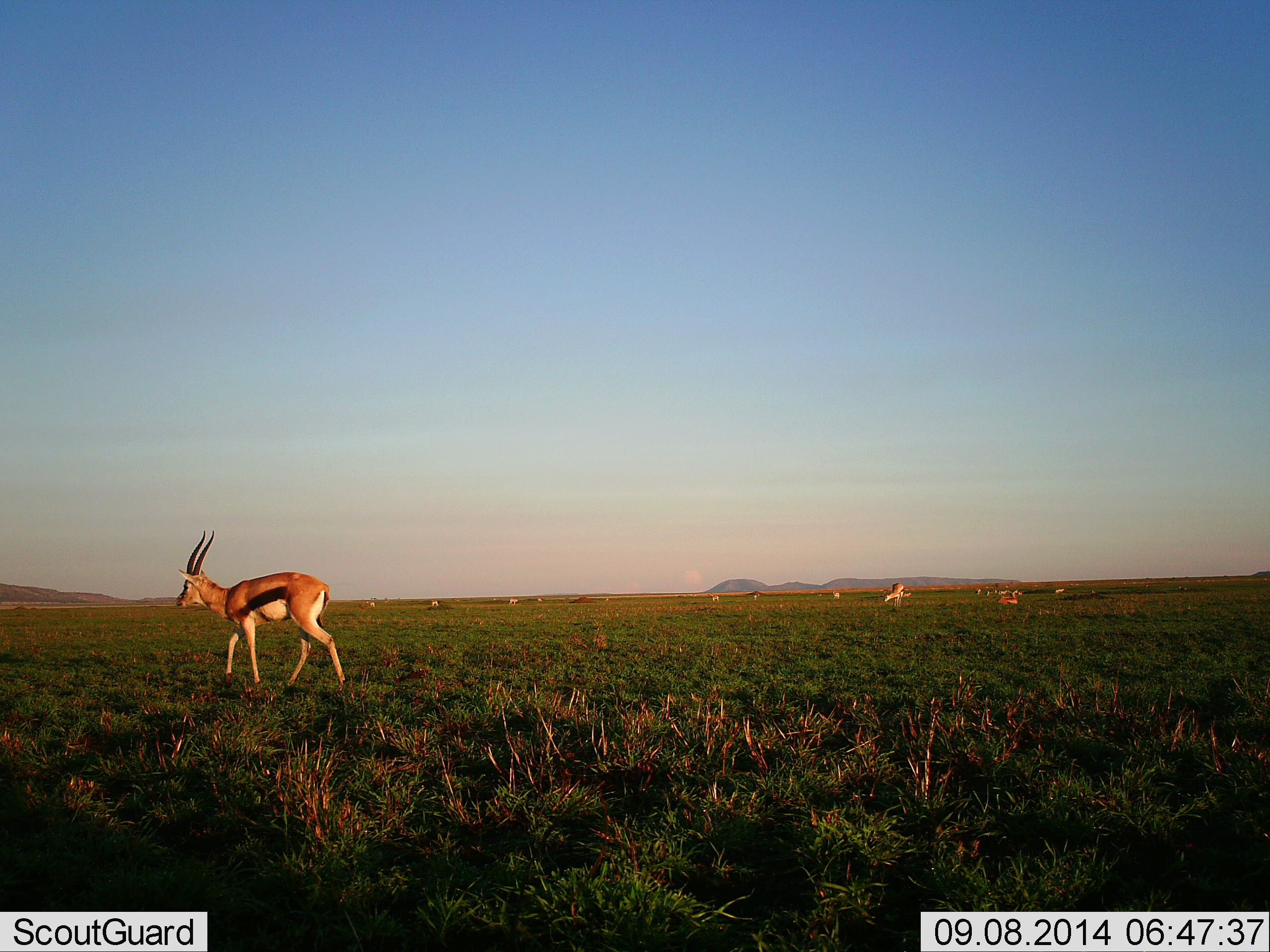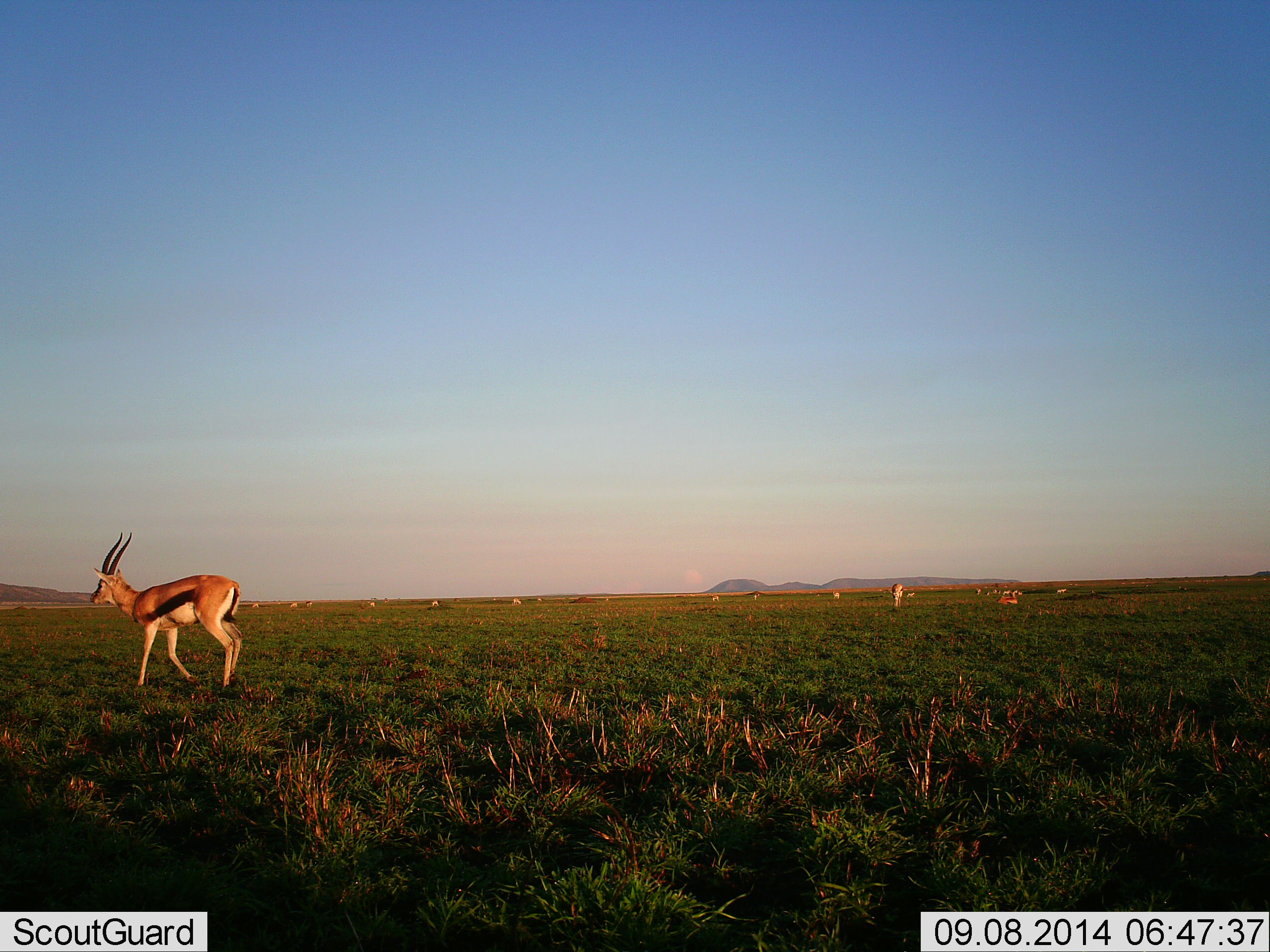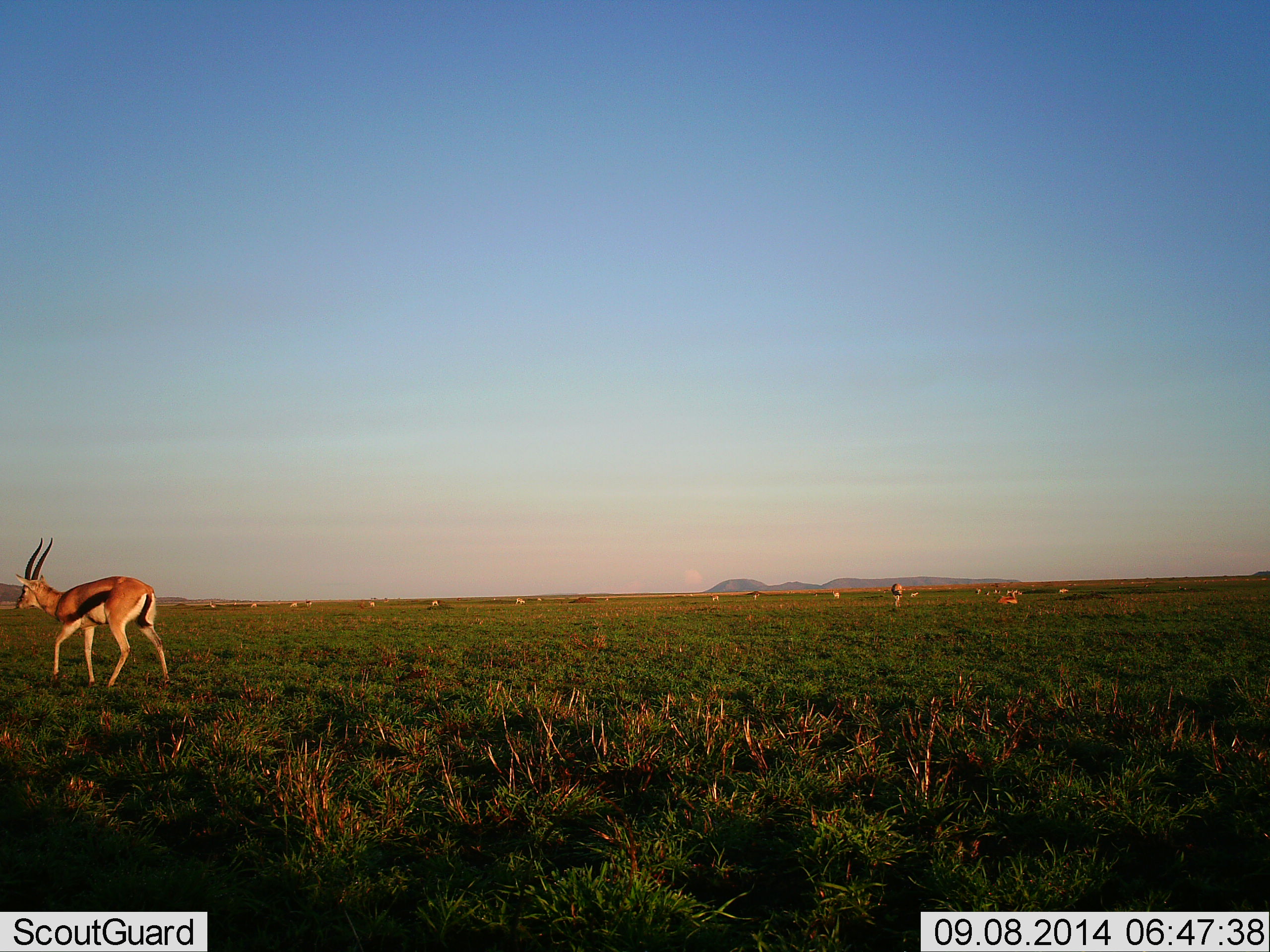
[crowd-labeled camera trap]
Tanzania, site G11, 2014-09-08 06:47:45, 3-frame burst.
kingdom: Animalia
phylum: Chordata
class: Mammalia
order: Artiodactyla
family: Bovidae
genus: Eudorcas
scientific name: Eudorcas thomsonii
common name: thomson's gazelle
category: gazellethomsons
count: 11-50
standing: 40%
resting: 20%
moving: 80%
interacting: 10%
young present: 0%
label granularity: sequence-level